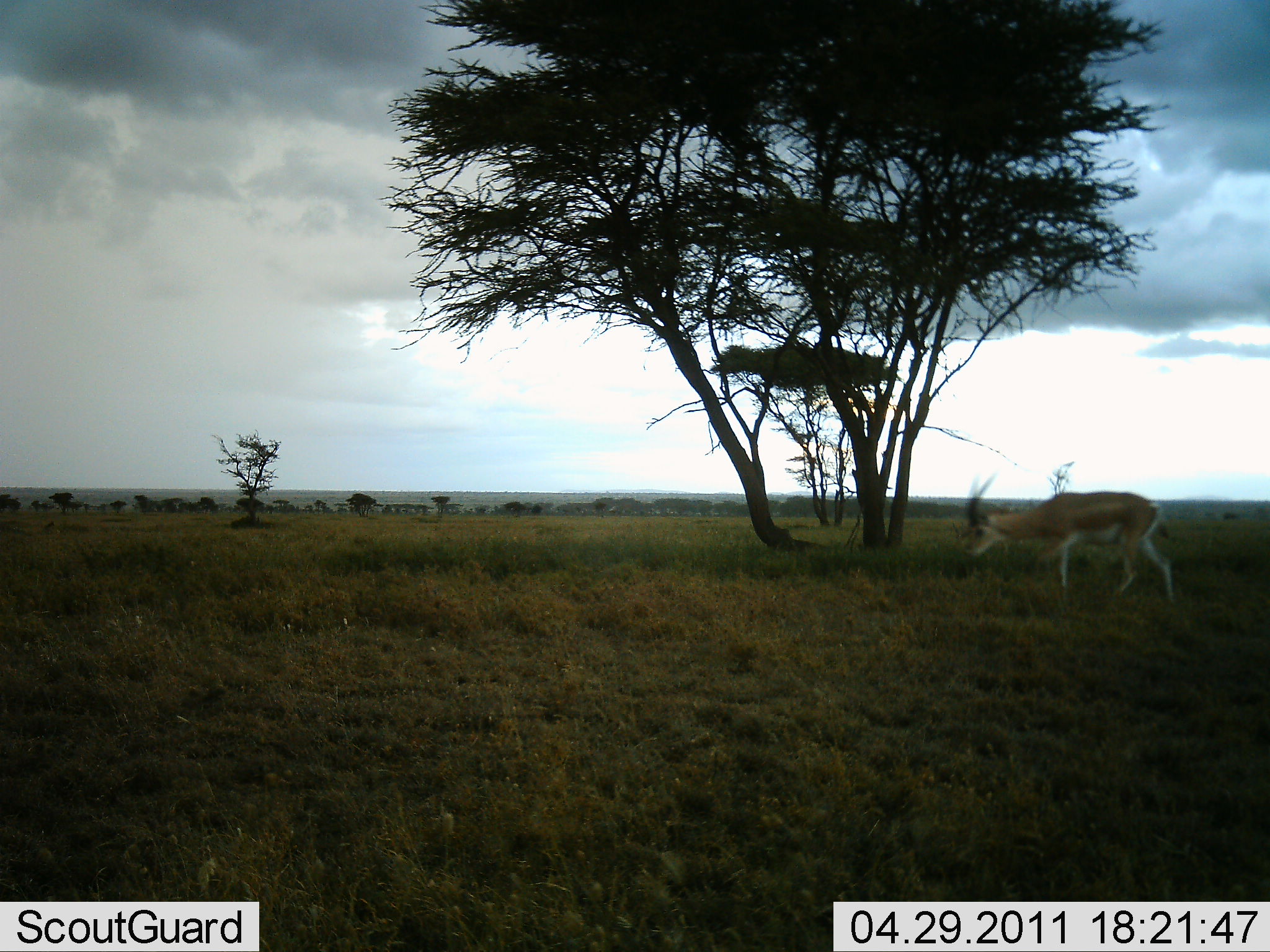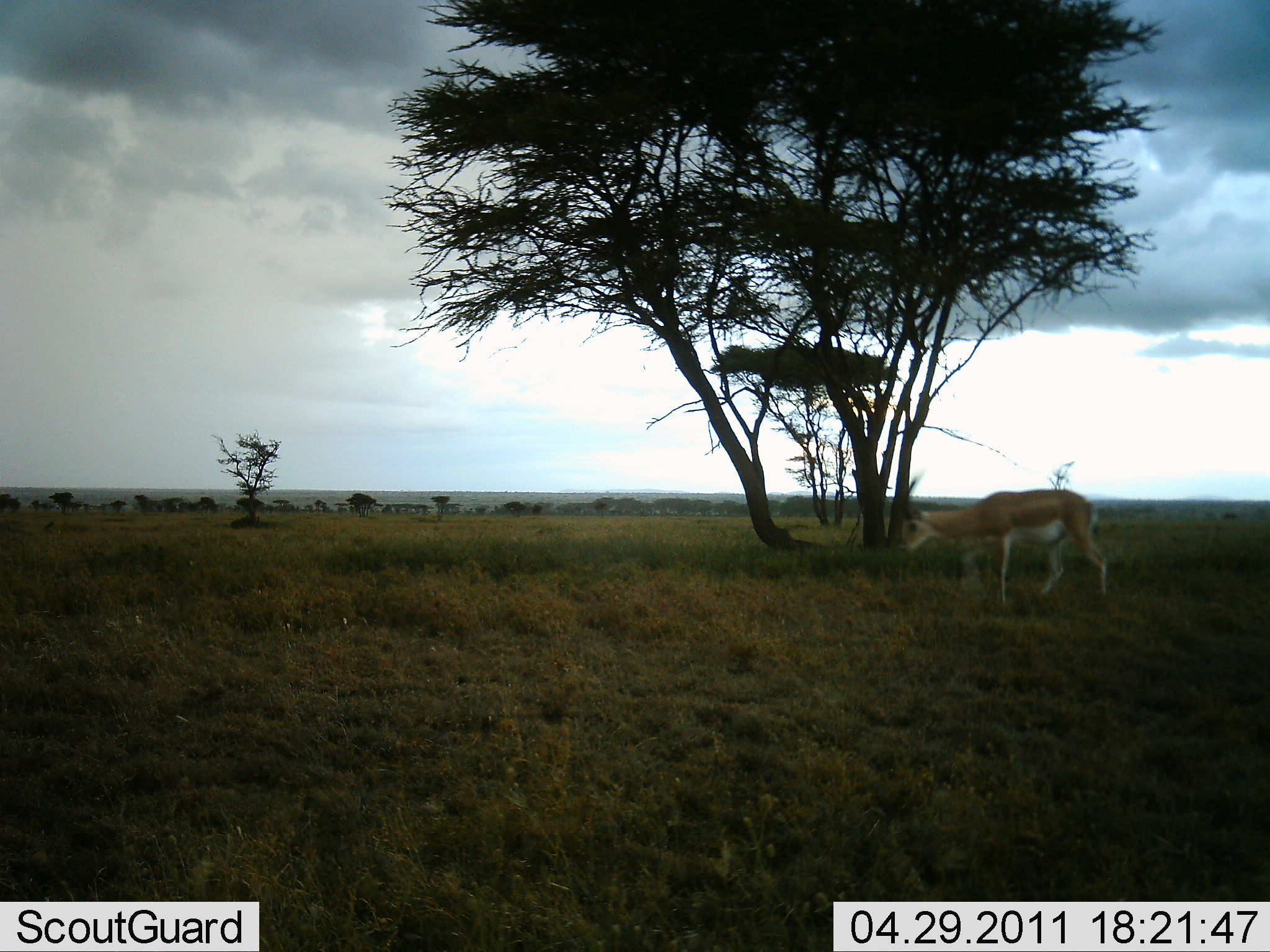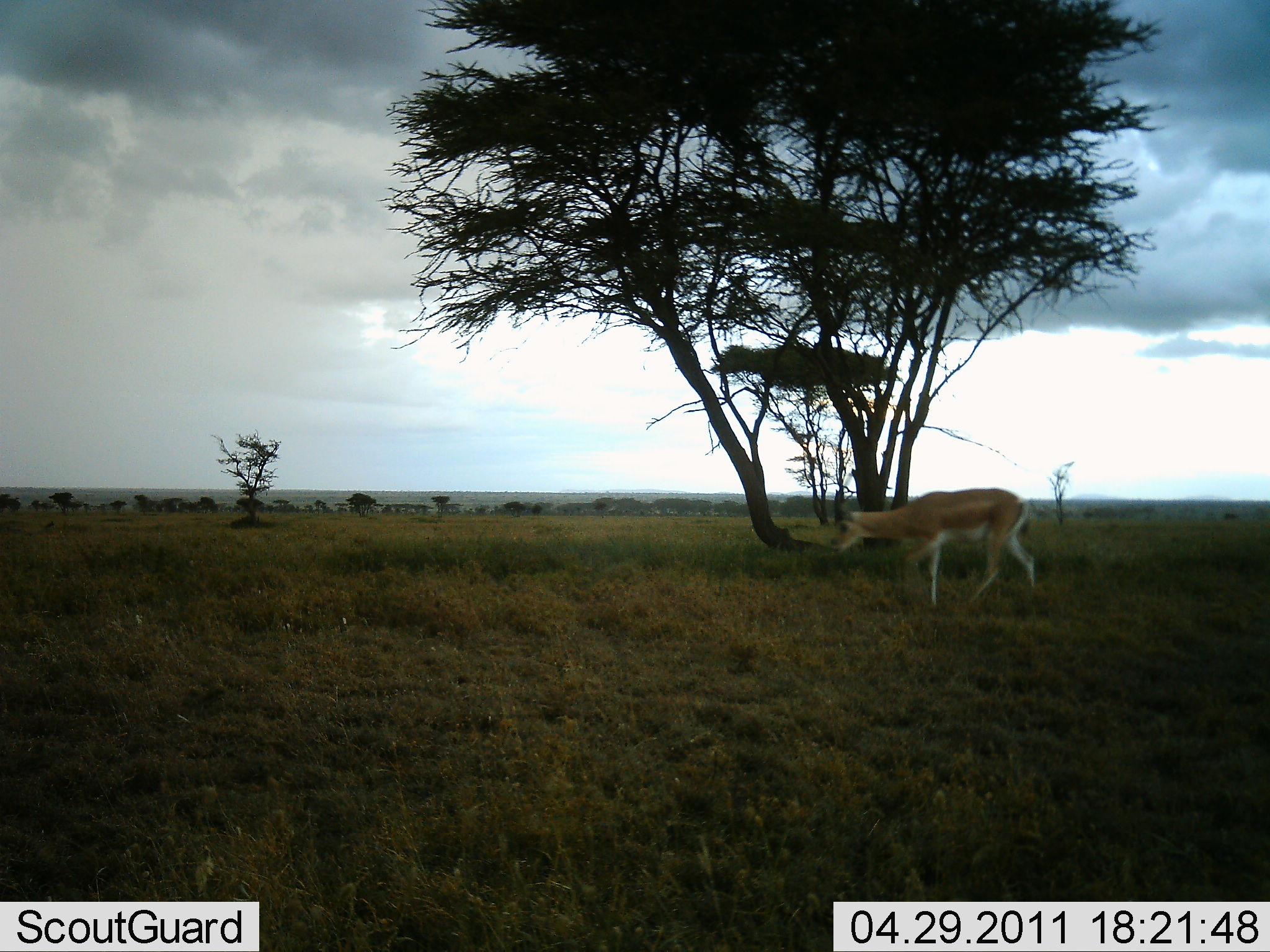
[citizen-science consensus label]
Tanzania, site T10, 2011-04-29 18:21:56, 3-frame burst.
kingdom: Animalia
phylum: Chordata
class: Mammalia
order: Artiodactyla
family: Bovidae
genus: Nanger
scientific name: Nanger granti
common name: grant's gazelle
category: gazellegrants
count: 1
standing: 0%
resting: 0%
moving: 100%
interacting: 0%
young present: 0%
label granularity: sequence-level